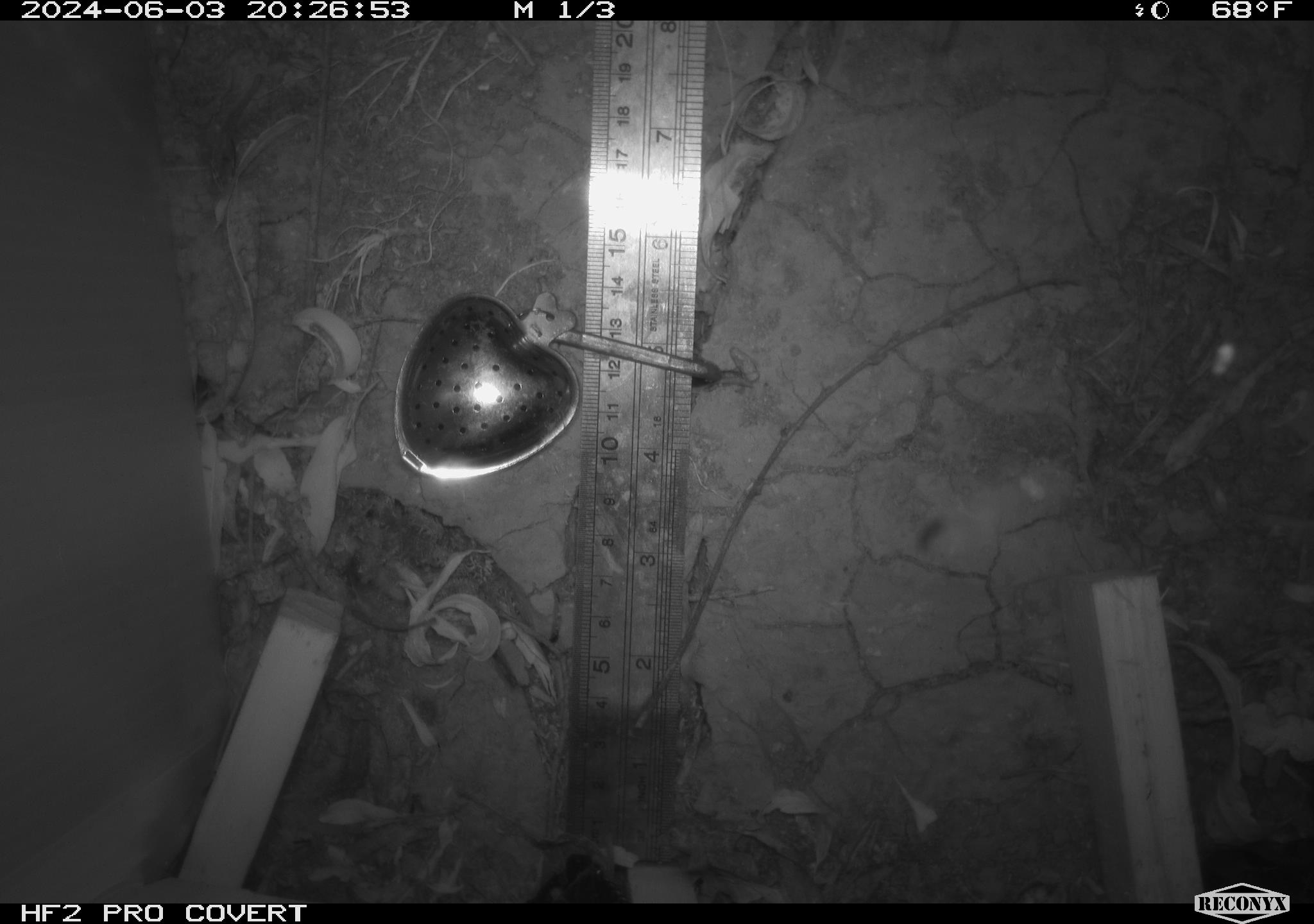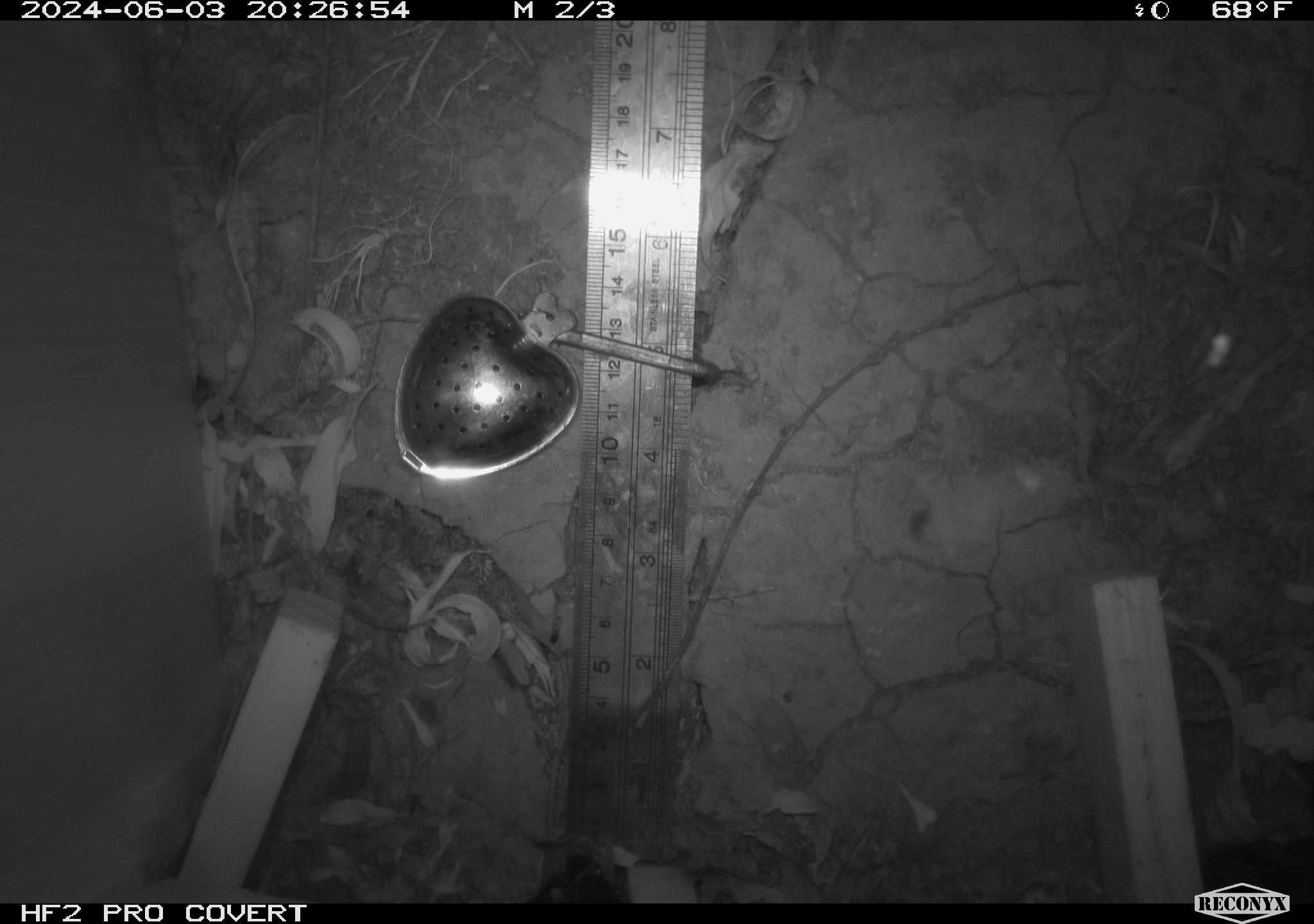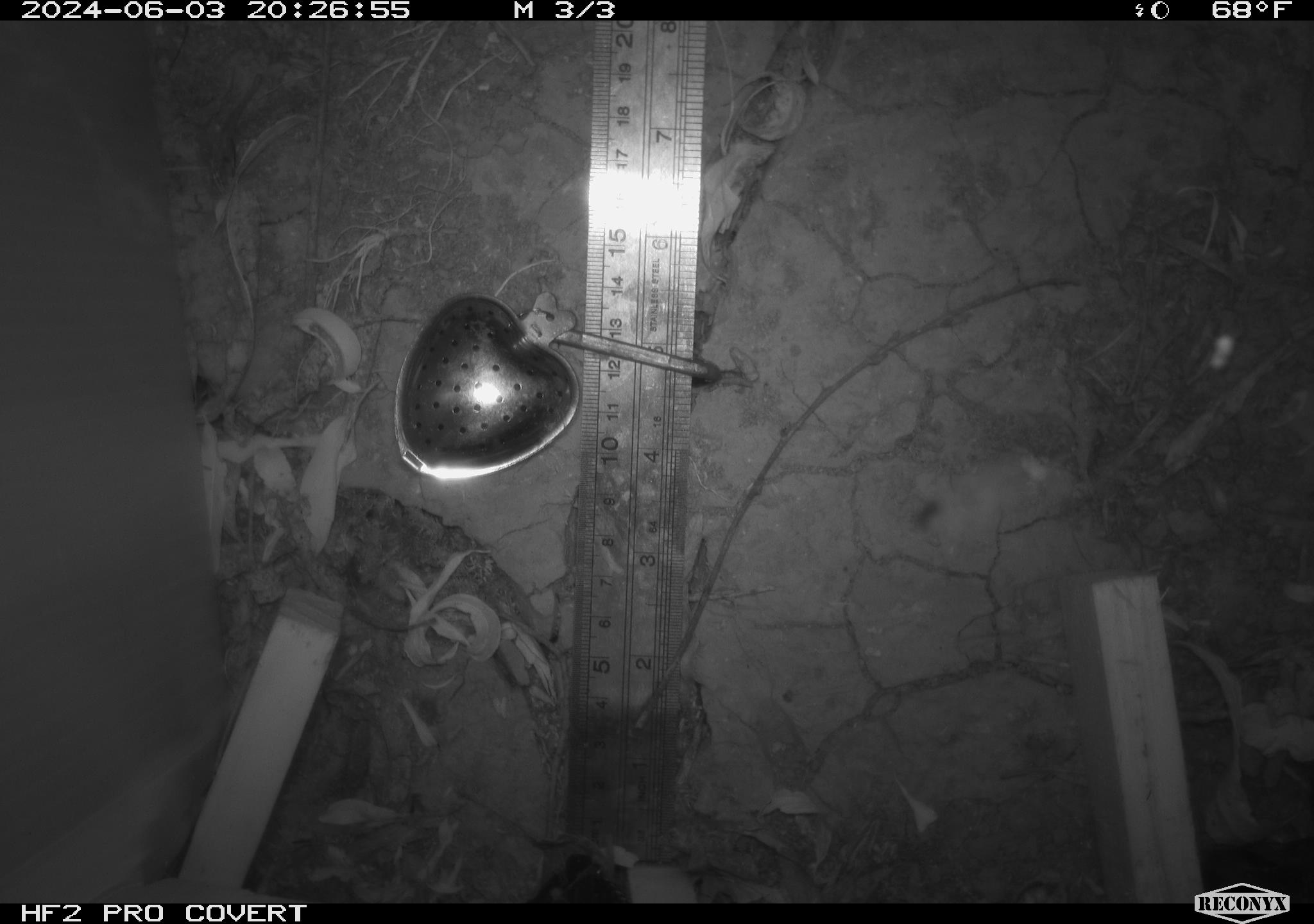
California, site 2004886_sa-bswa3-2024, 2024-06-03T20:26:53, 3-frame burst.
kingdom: Animalia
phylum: Chordata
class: Mammalia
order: Rodentia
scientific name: Rodentia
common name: mouse species